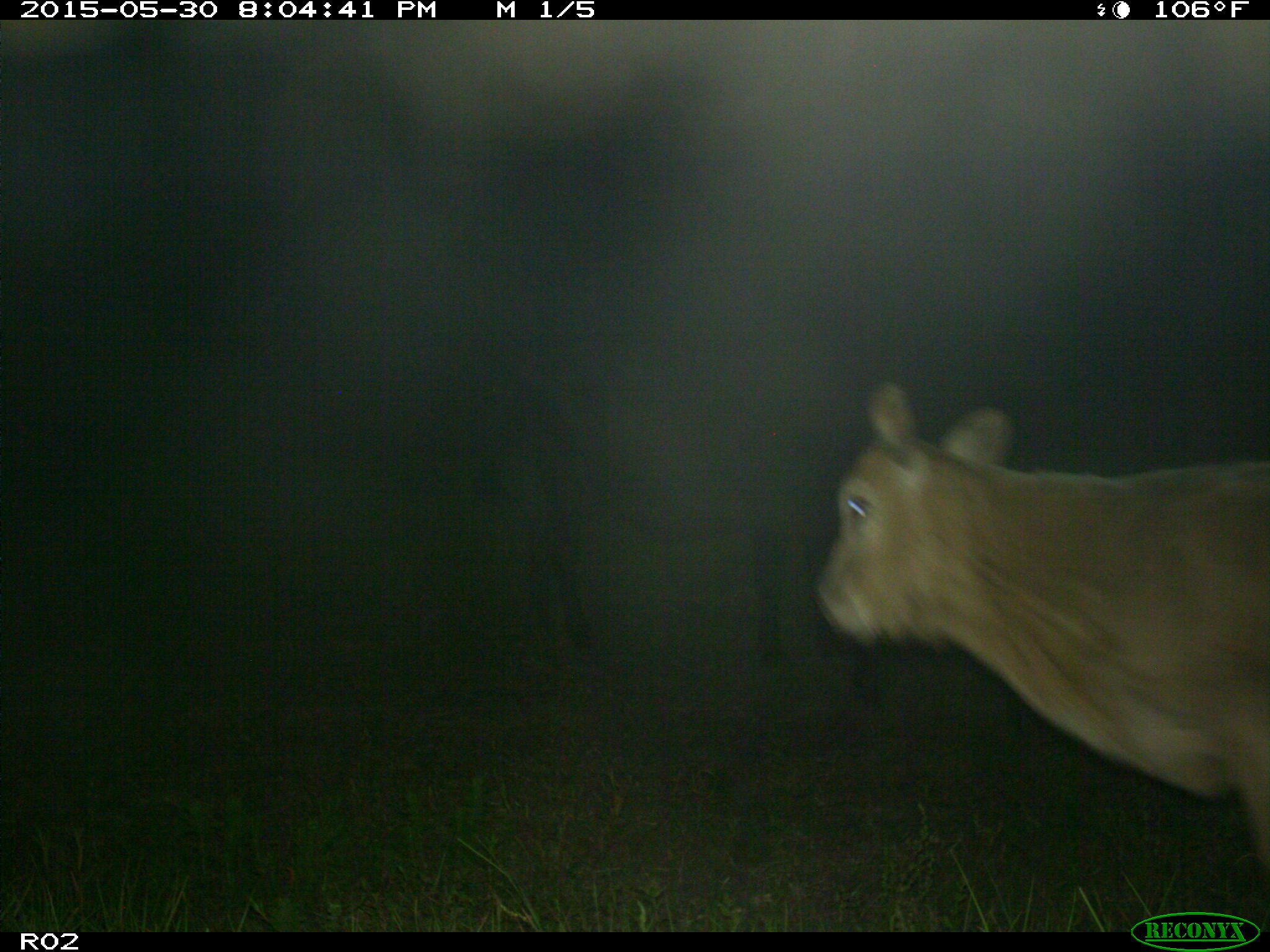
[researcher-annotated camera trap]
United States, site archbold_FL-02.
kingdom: Animalia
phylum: Chordata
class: Mammalia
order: Artiodactyla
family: Bovidae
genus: Bos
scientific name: Bos taurus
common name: domestic cow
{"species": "Bos taurus (domestic cow)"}